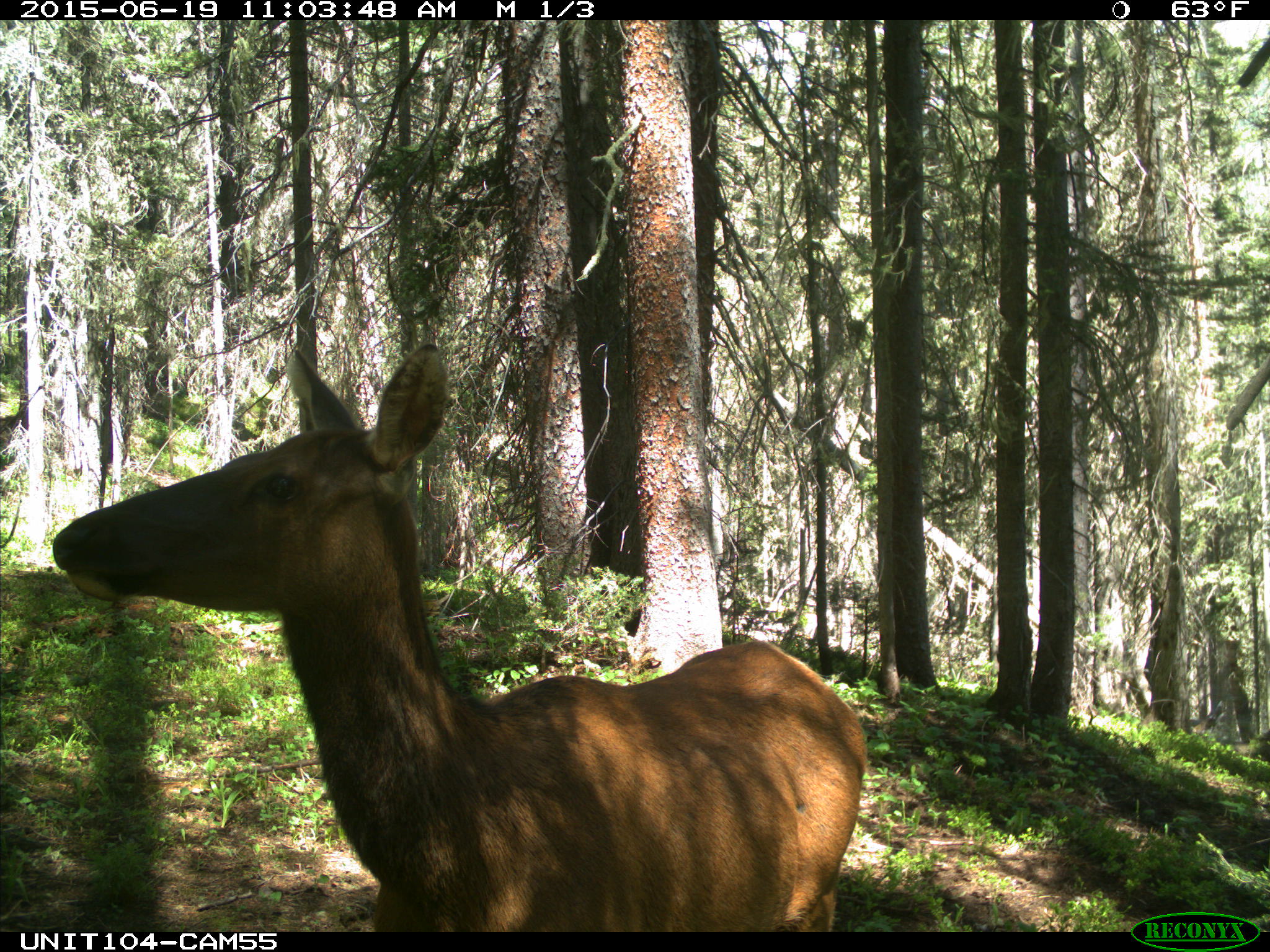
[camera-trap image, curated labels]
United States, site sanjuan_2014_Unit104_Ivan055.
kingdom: Animalia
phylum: Chordata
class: Mammalia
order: Artiodactyla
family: Cervidae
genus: Cervus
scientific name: Cervus elaphus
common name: red deer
Cervus elaphus (red deer).